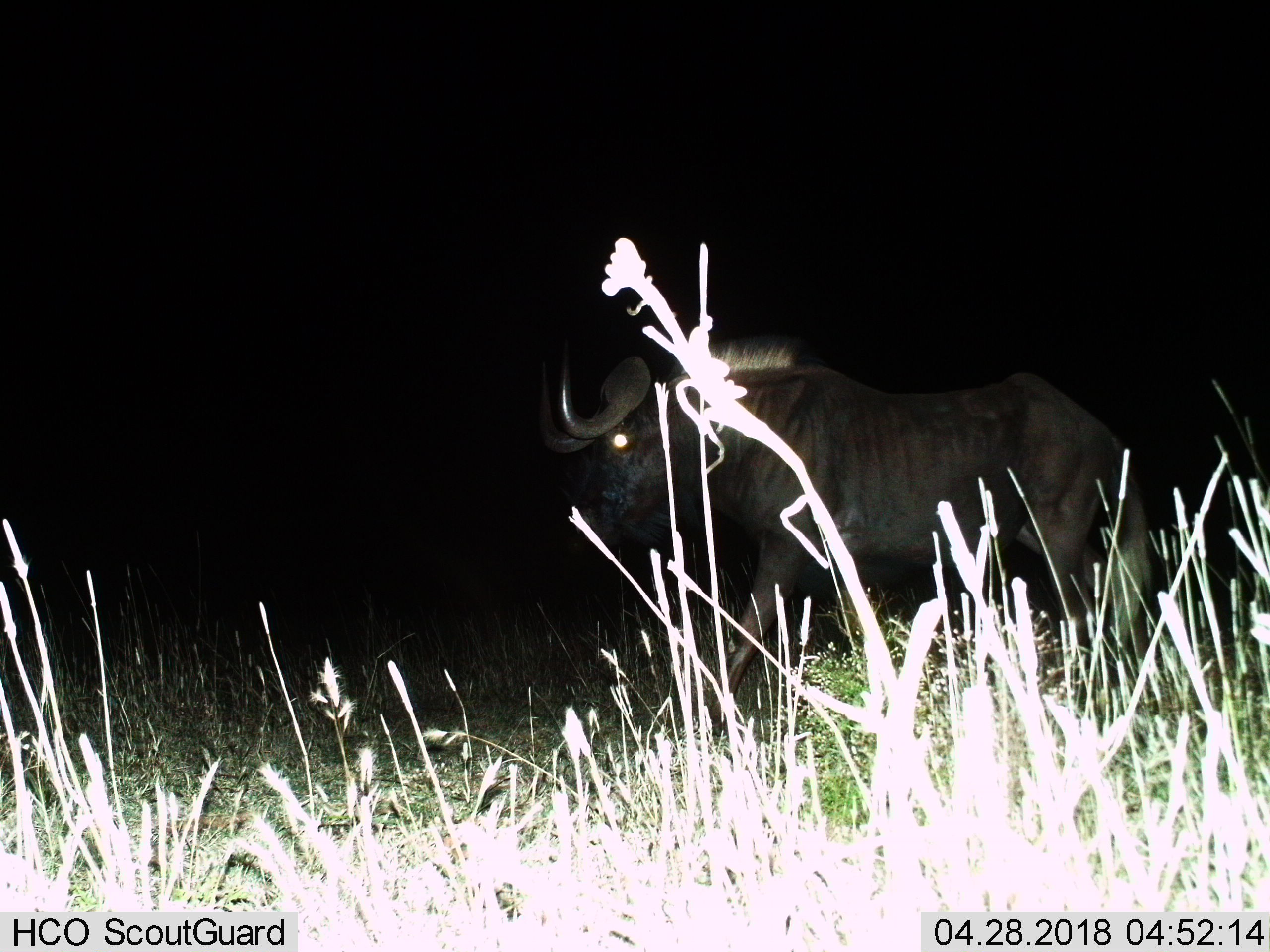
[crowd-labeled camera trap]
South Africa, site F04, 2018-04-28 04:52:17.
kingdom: Animalia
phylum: Chordata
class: Mammalia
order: Artiodactyla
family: Bovidae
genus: Connochaetes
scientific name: Connochaetes gnou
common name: black wildebeest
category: wildebeestblack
Wildebeestblack (black wildebeest) (Connochaetes gnou), count 1. Behavior (volunteer vote fractions): standing 17%, resting 0%, moving 100%, interacting 0%. Young present (vote fraction): 0%. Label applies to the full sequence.